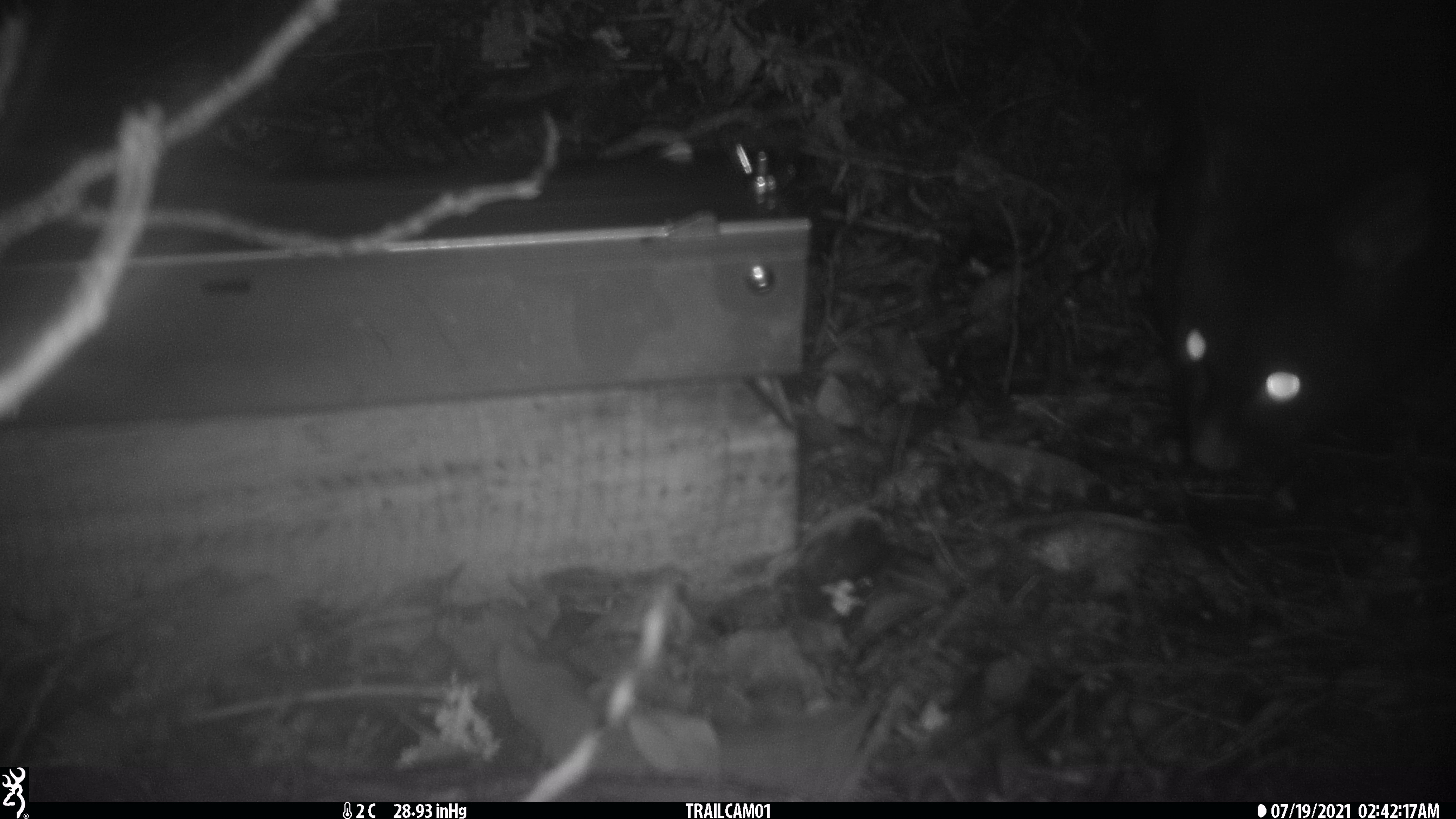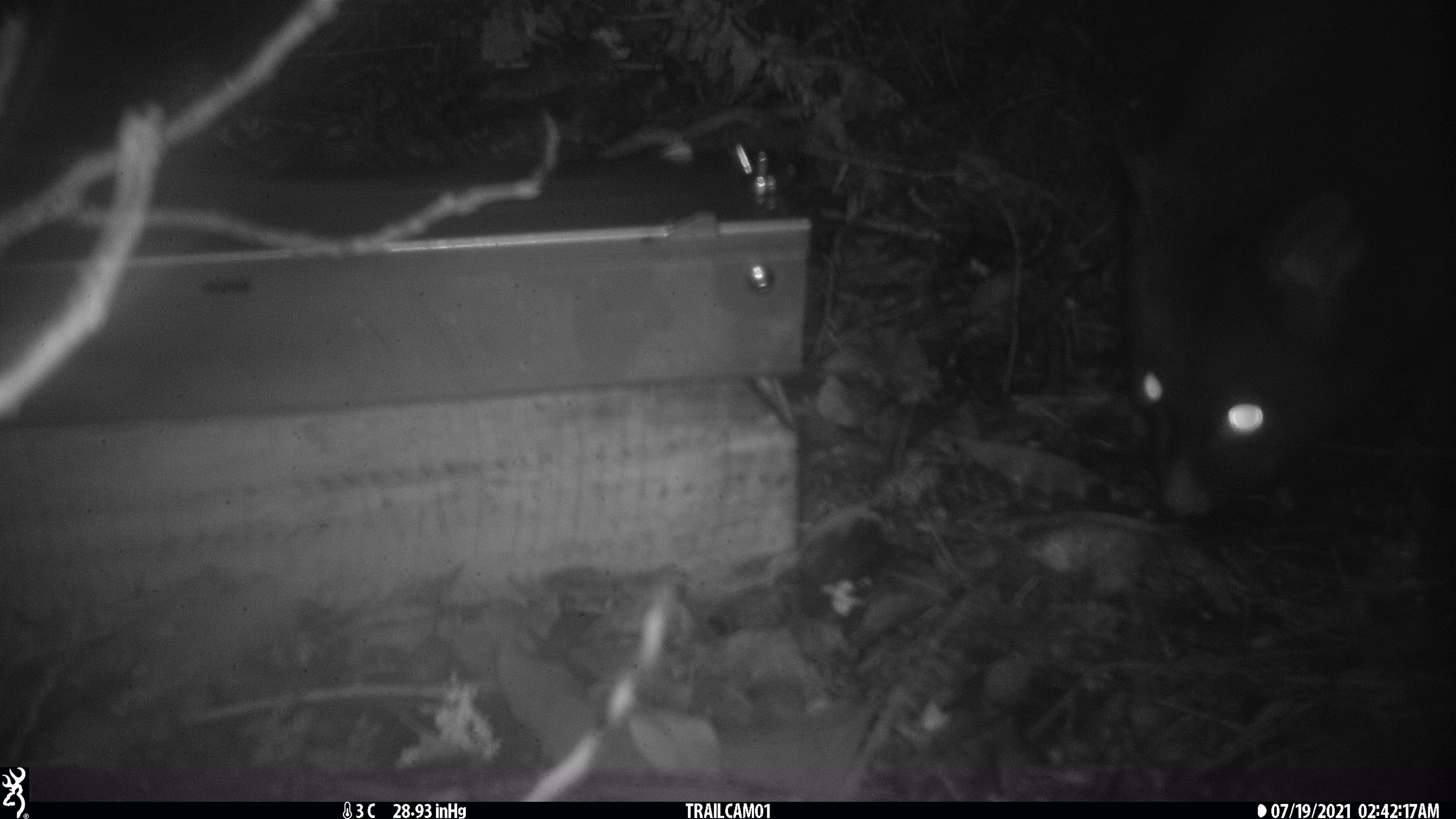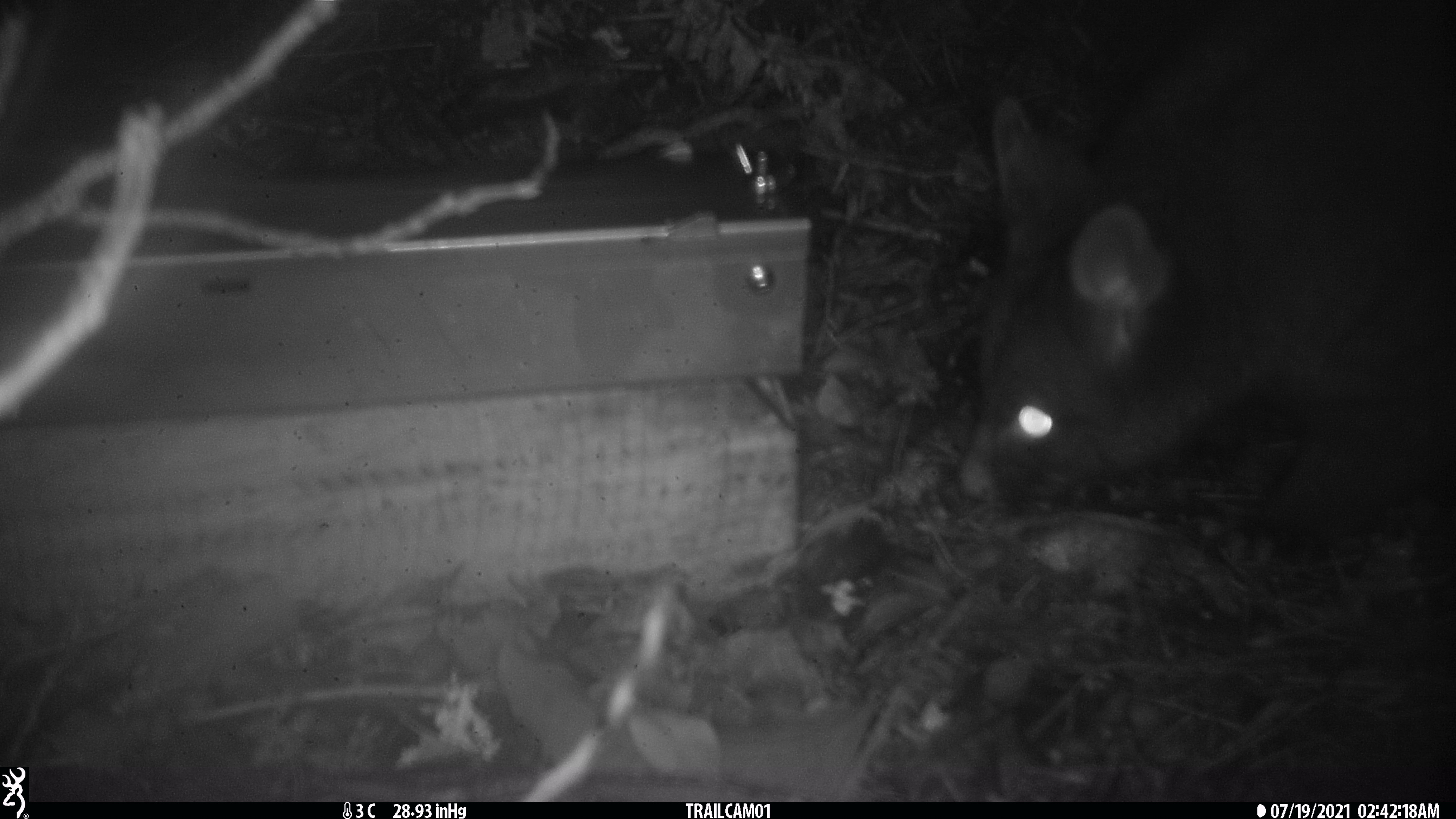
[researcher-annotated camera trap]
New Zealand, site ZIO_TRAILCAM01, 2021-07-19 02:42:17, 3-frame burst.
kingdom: Animalia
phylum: Chordata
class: Mammalia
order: Diprotodontia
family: Phalangeridae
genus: Trichosurus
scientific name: Trichosurus vulpecula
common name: common brushtail possum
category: possum